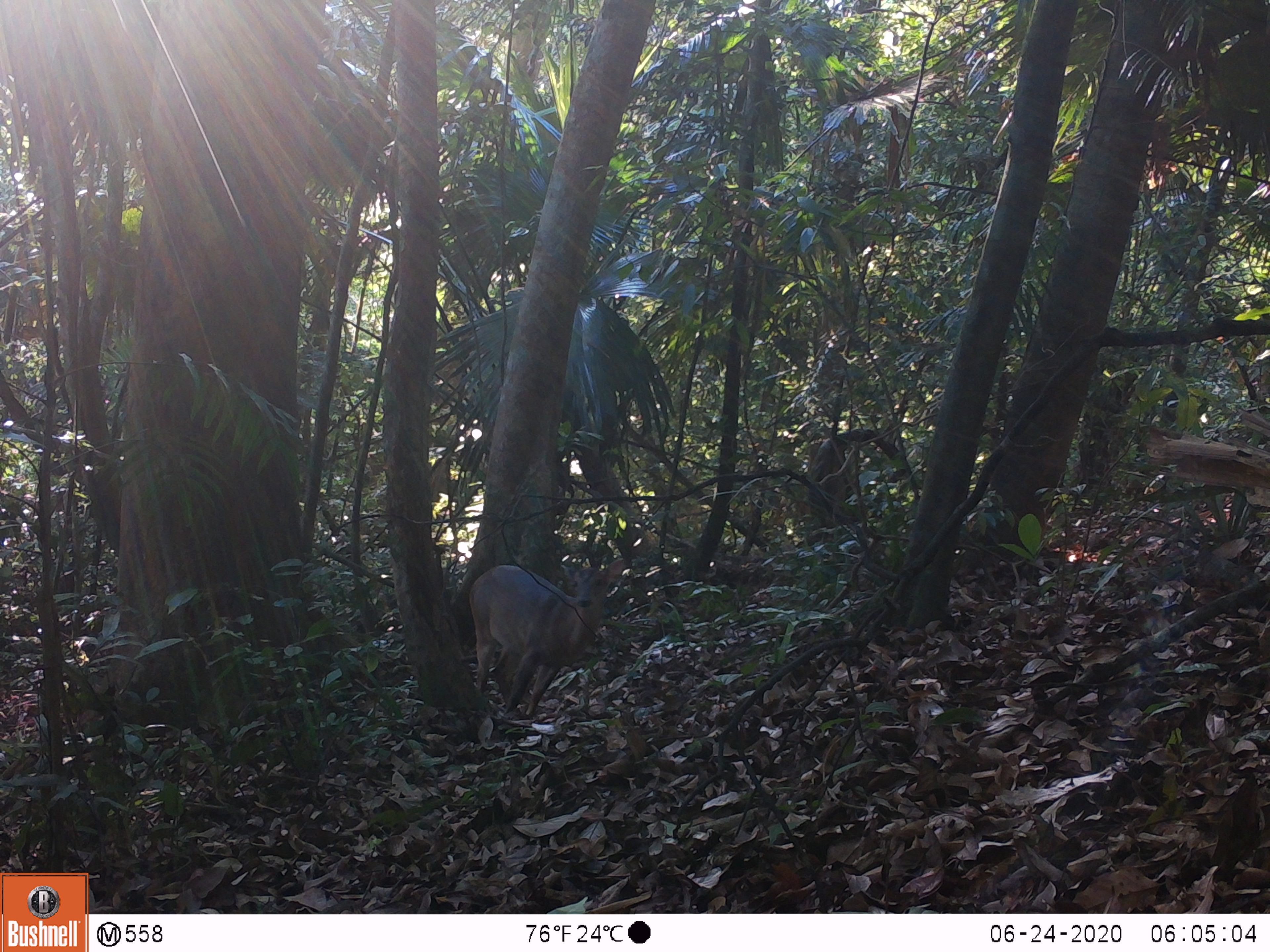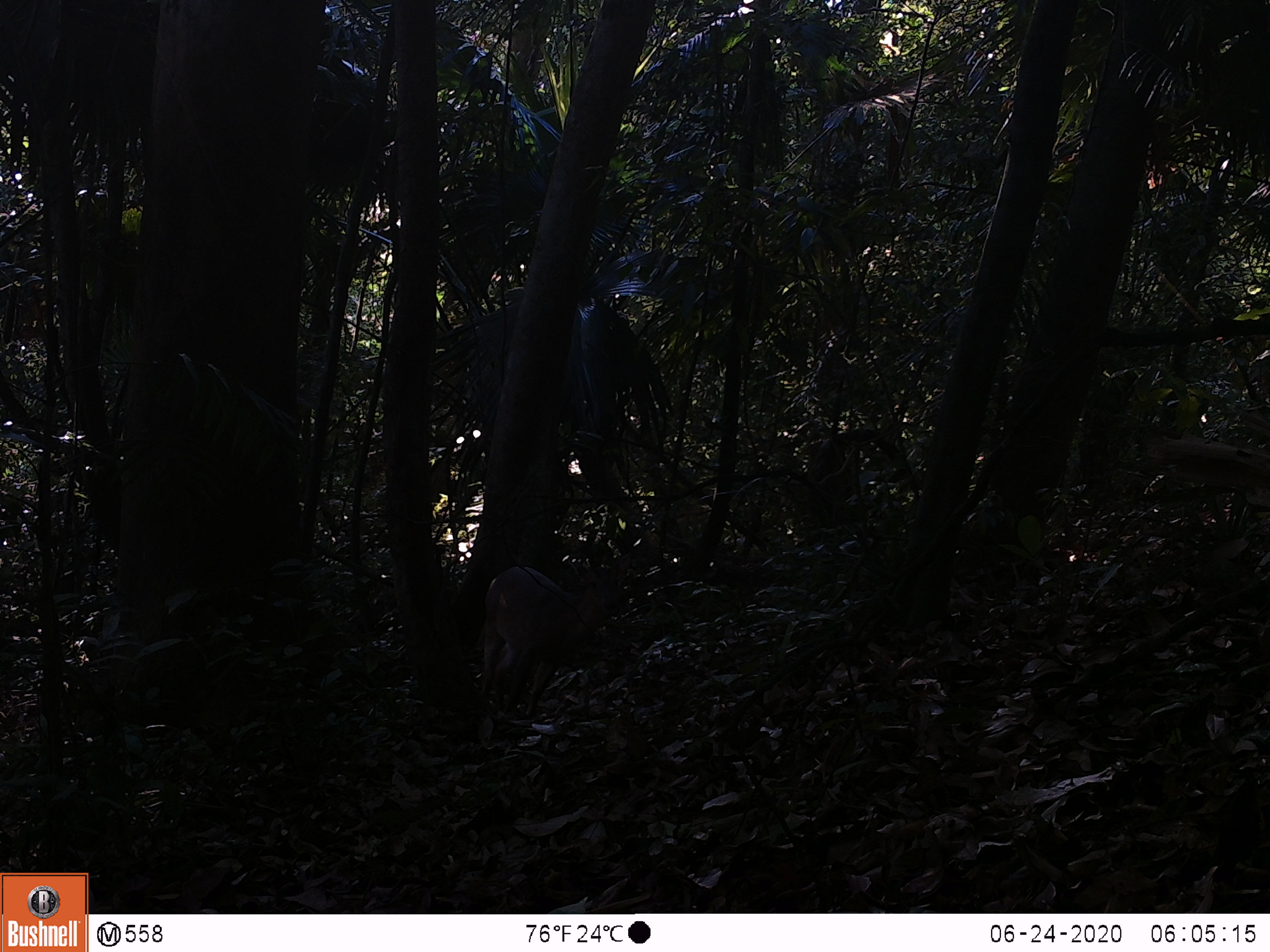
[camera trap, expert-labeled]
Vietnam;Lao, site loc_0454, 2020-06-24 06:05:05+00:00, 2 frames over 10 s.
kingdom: Animalia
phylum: Chordata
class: Mammalia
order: Artiodactyla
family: Cervidae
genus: Muntiacus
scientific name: Muntiacus vuquangensis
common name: large-antlered muntjac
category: large antlered muntjac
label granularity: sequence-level